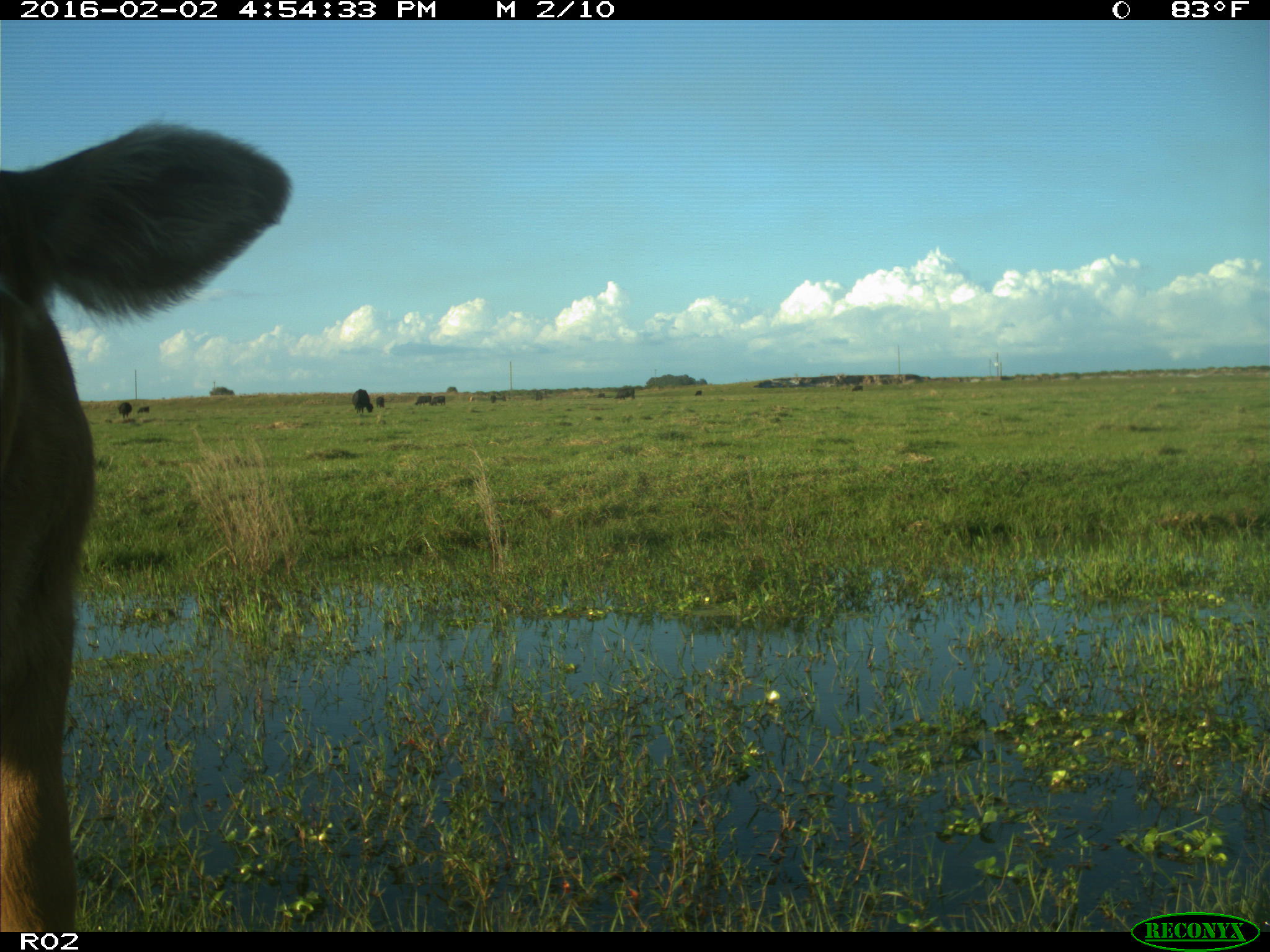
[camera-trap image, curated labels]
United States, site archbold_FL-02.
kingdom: Animalia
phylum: Chordata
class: Mammalia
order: Artiodactyla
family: Bovidae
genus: Bos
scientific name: Bos taurus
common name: domestic cow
Bos taurus (domestic cow).